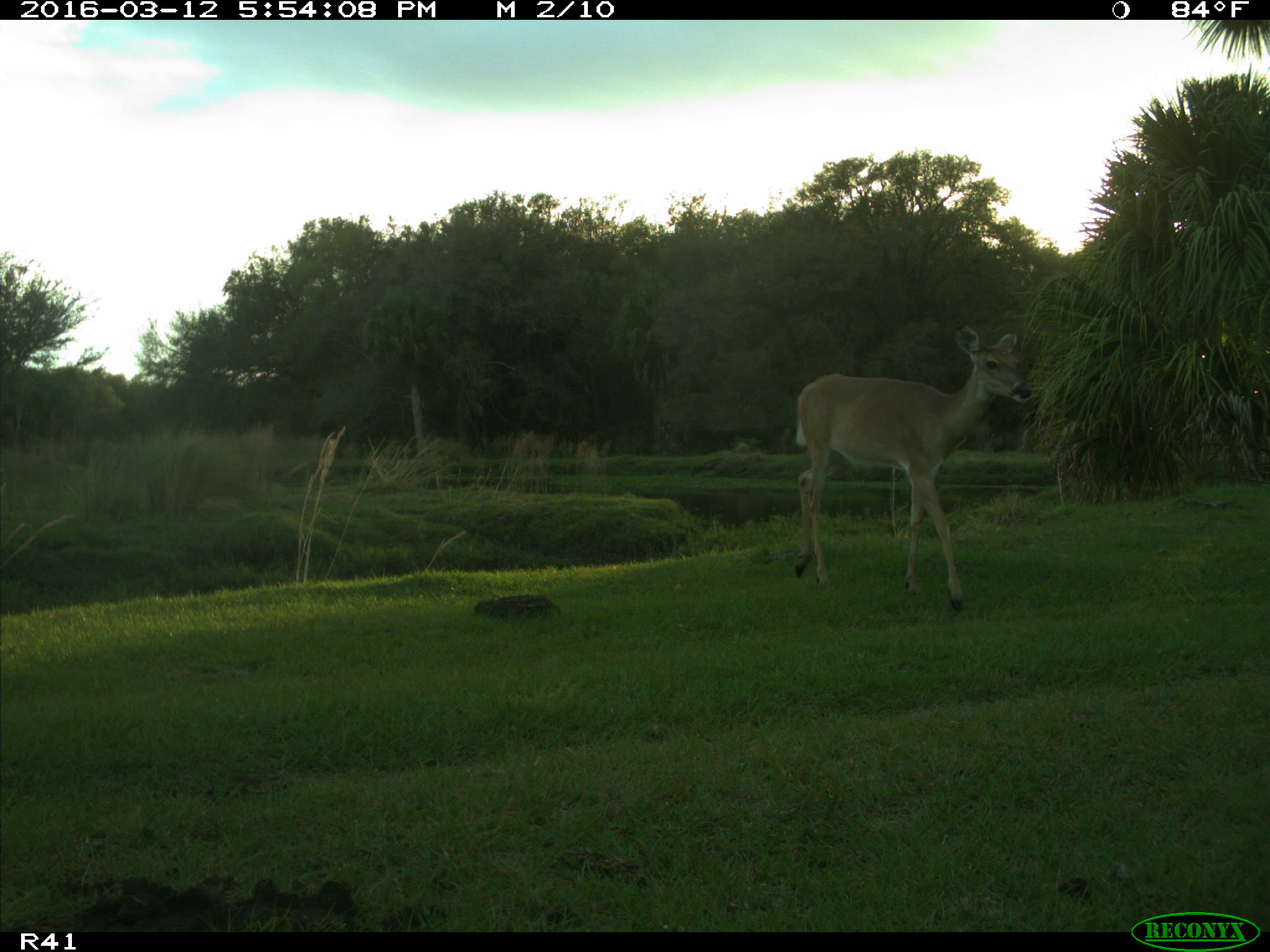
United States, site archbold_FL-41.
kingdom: Animalia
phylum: Chordata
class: Mammalia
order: Artiodactyla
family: Cervidae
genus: Odocoileus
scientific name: Odocoileus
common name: deer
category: unidentified deer